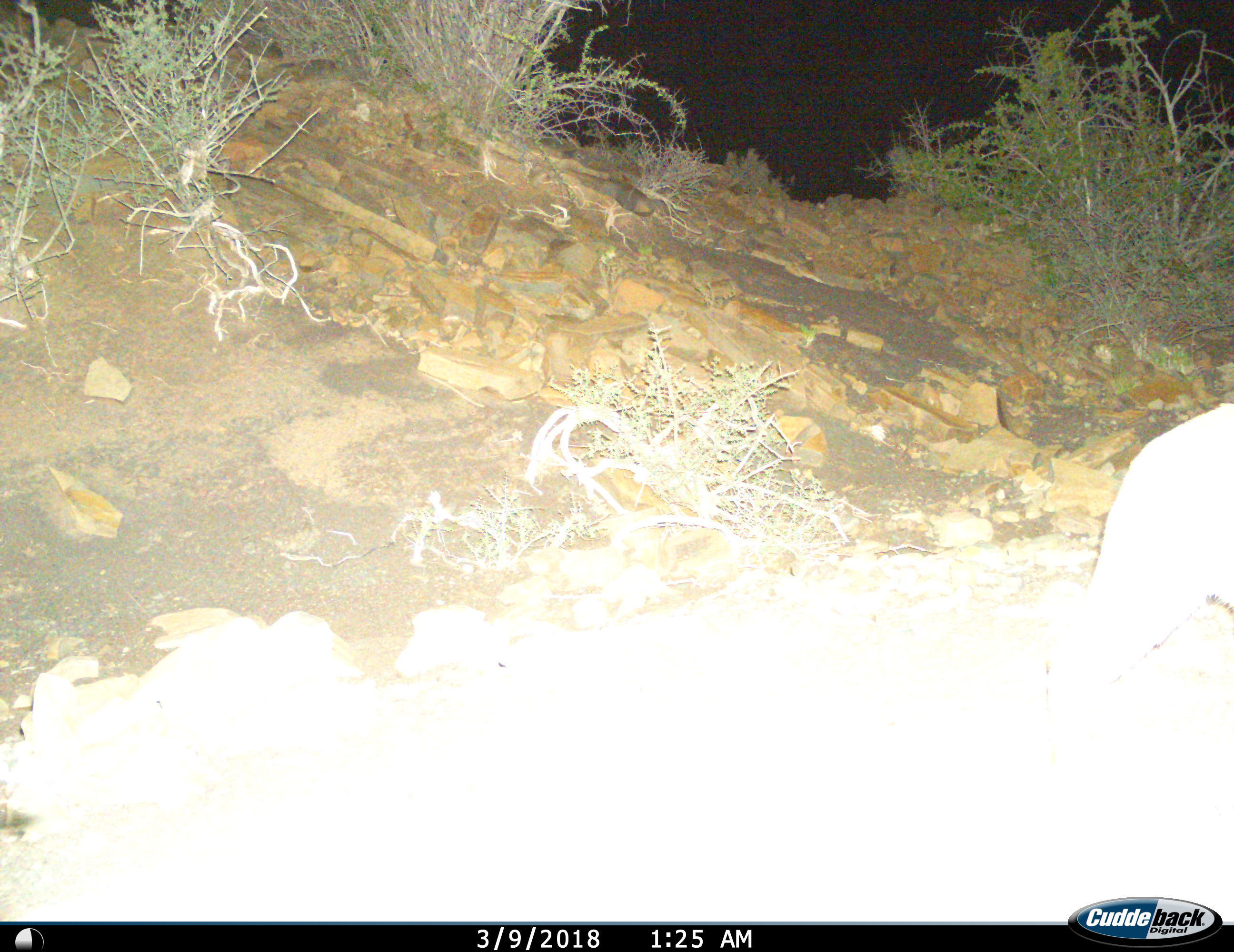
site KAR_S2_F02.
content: unidentified animal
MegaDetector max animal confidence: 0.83